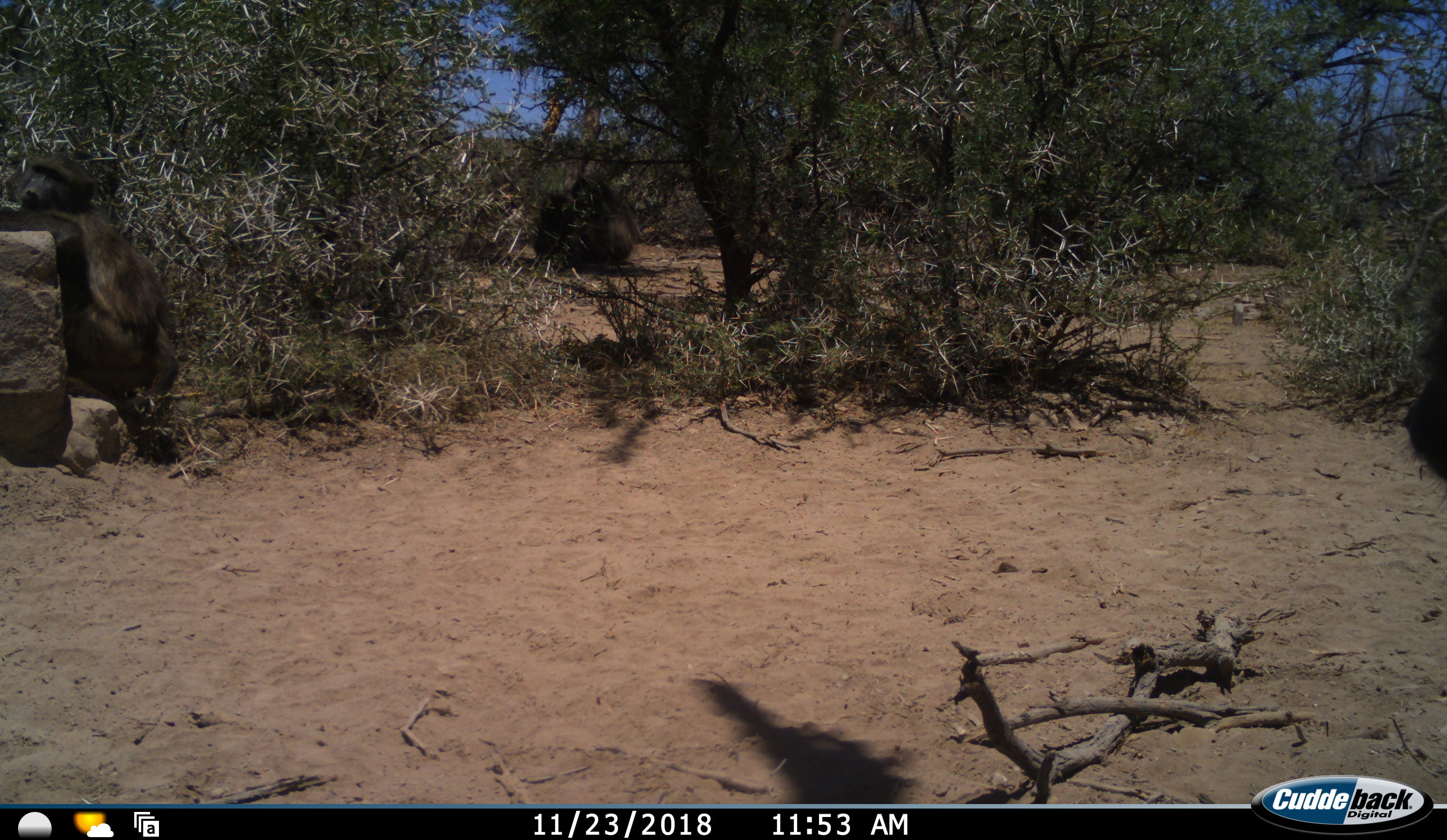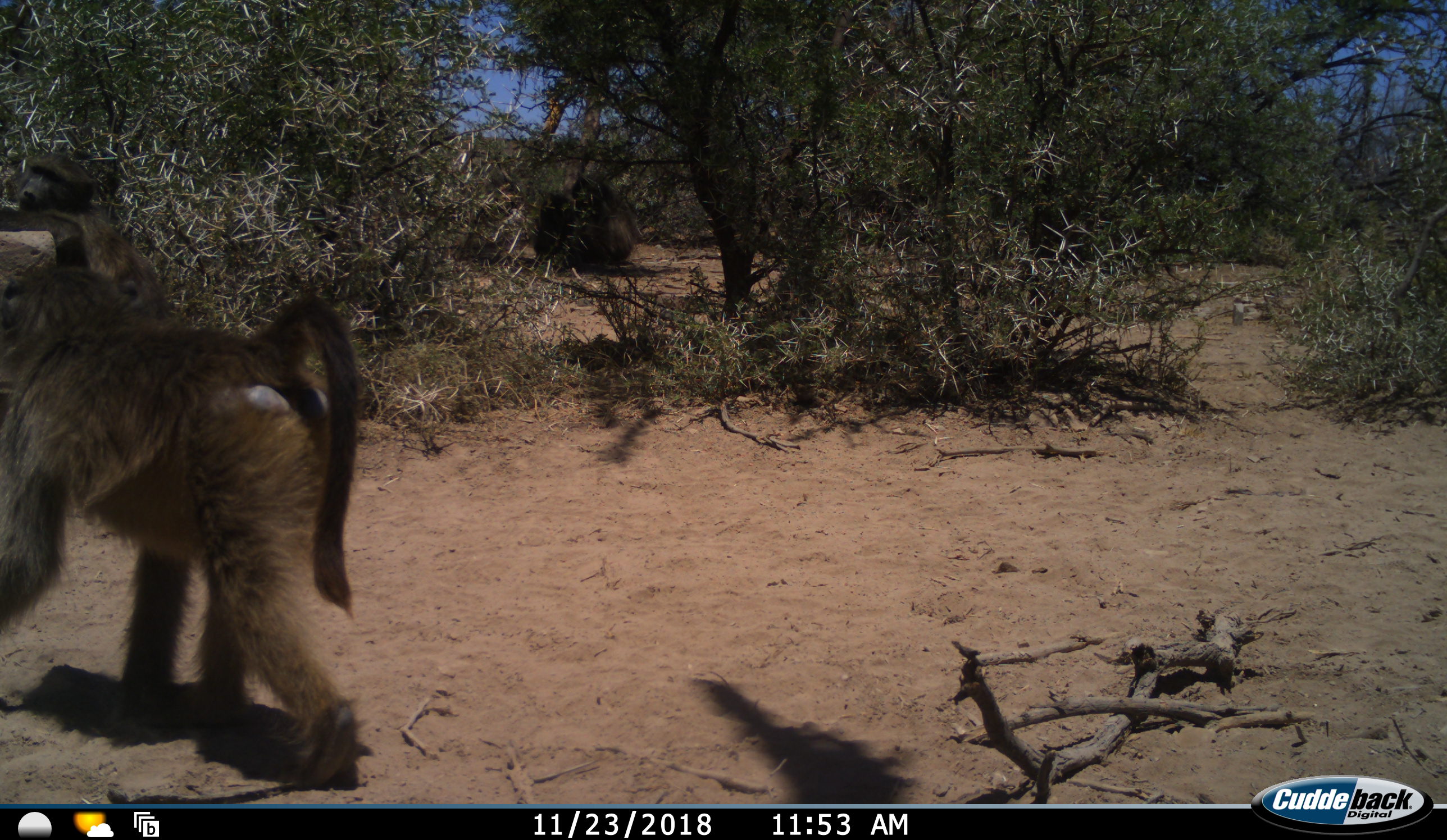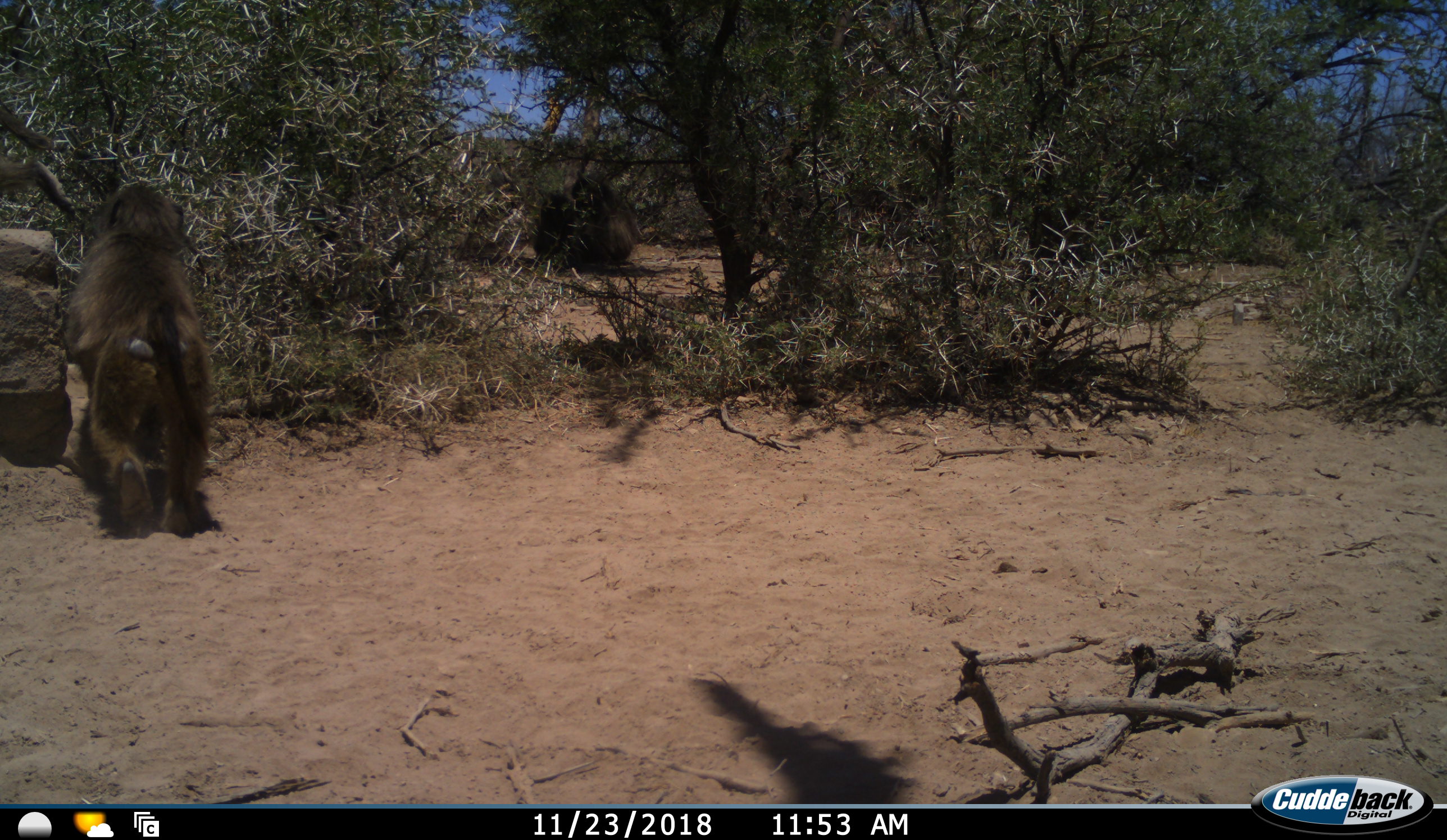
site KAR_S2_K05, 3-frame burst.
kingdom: Animalia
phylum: Chordata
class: Mammalia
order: Primates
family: Cercopithecidae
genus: Papio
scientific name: Papio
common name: baboon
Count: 3.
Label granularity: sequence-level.